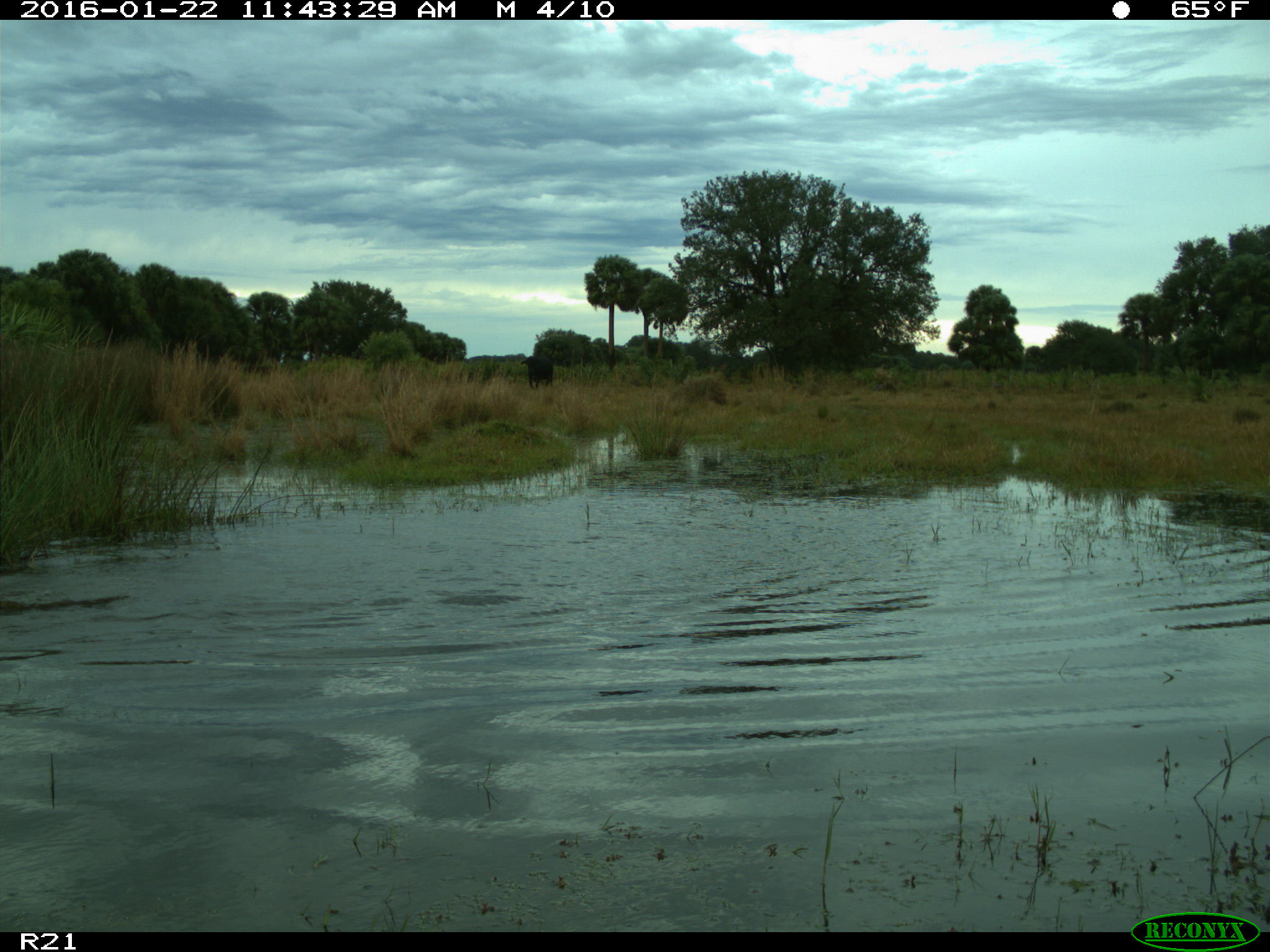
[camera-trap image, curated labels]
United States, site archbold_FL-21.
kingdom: Animalia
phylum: Chordata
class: Mammalia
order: Artiodactyla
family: Bovidae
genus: Bos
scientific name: Bos taurus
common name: domestic cow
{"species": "Bos taurus (domestic cow)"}